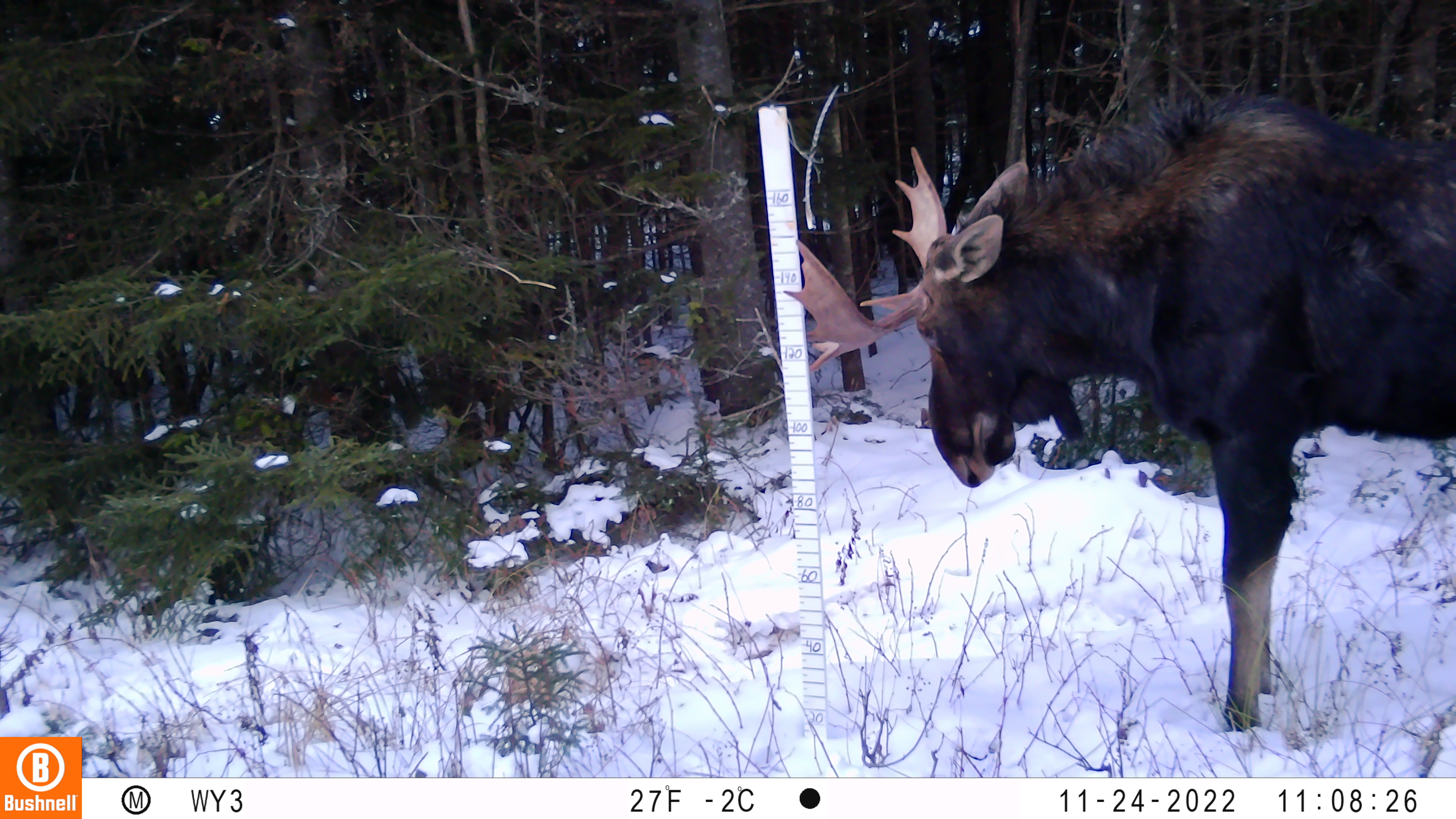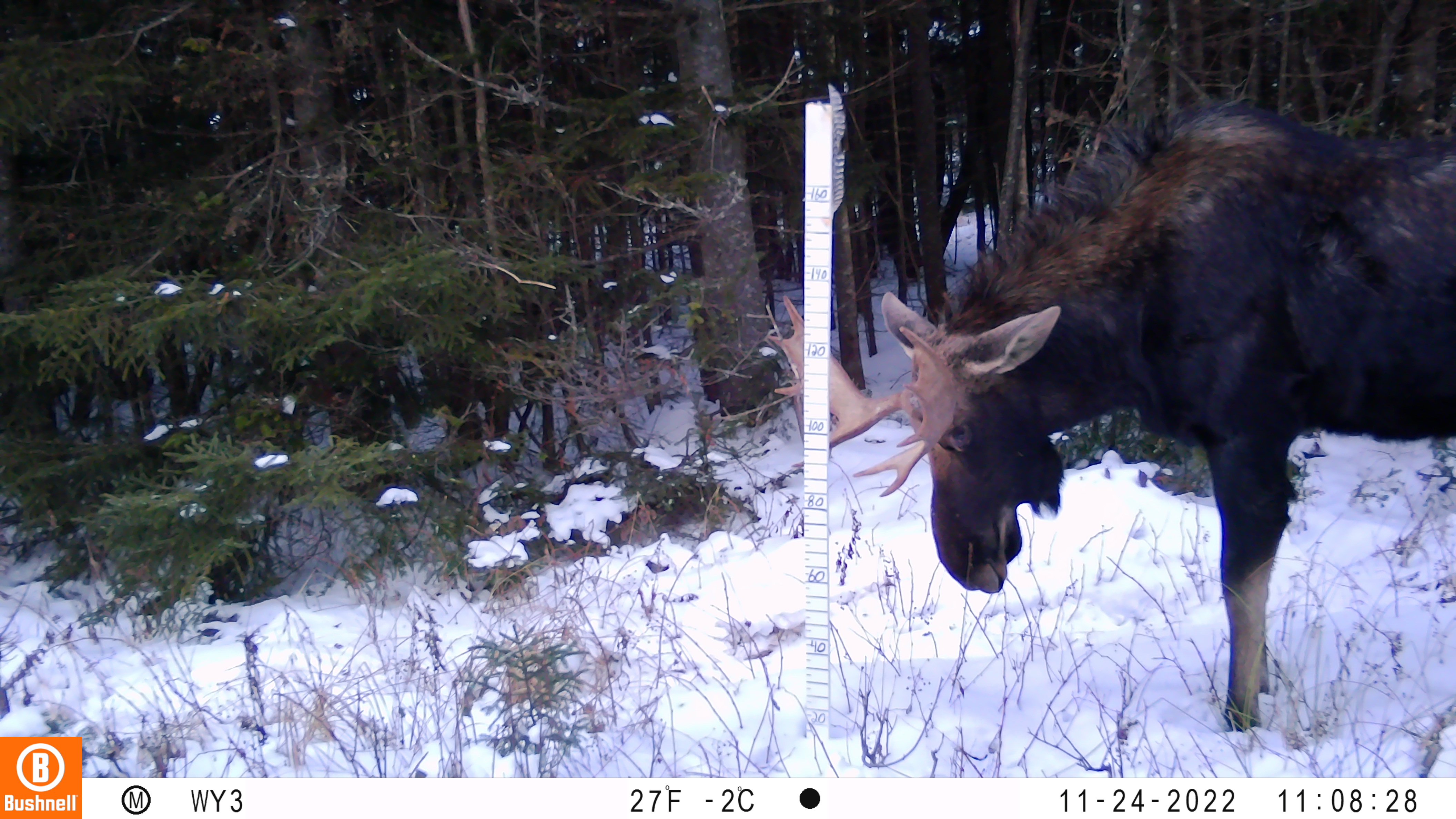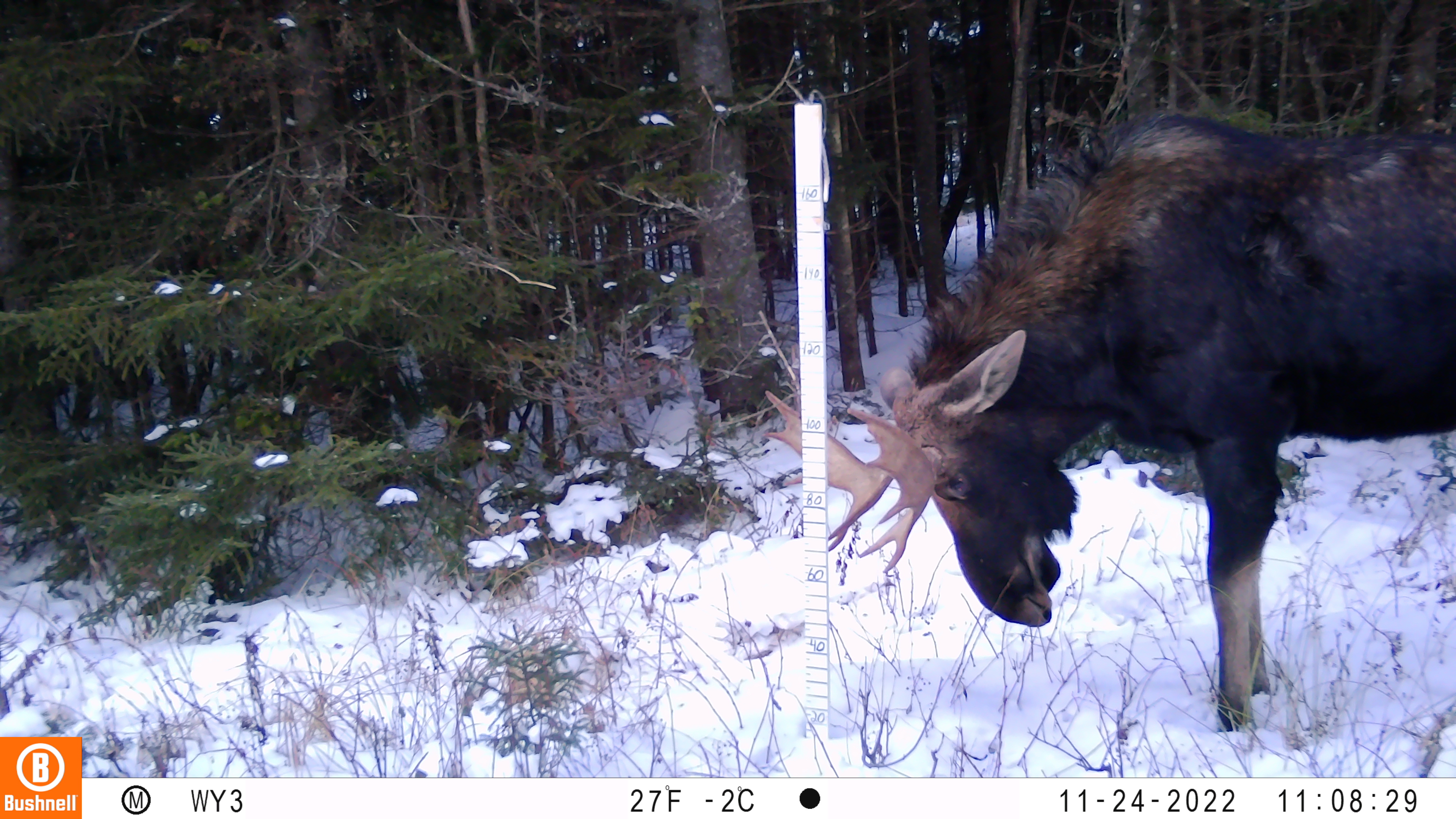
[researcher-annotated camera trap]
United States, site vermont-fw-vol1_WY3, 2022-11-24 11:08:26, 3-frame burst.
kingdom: Animalia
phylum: Chordata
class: Mammalia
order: Artiodactyla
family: Cervidae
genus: Alces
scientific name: Alces alces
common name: moose